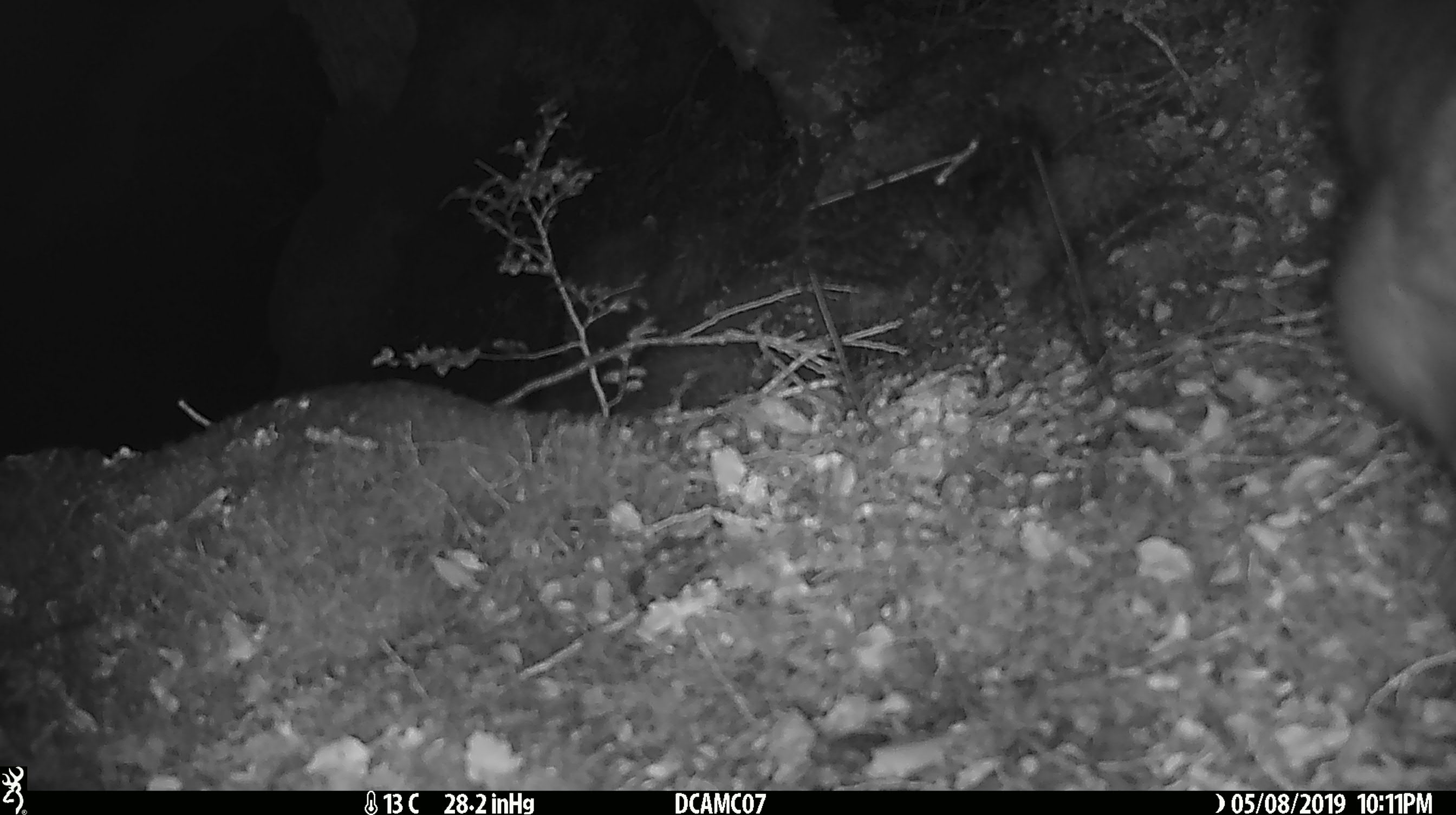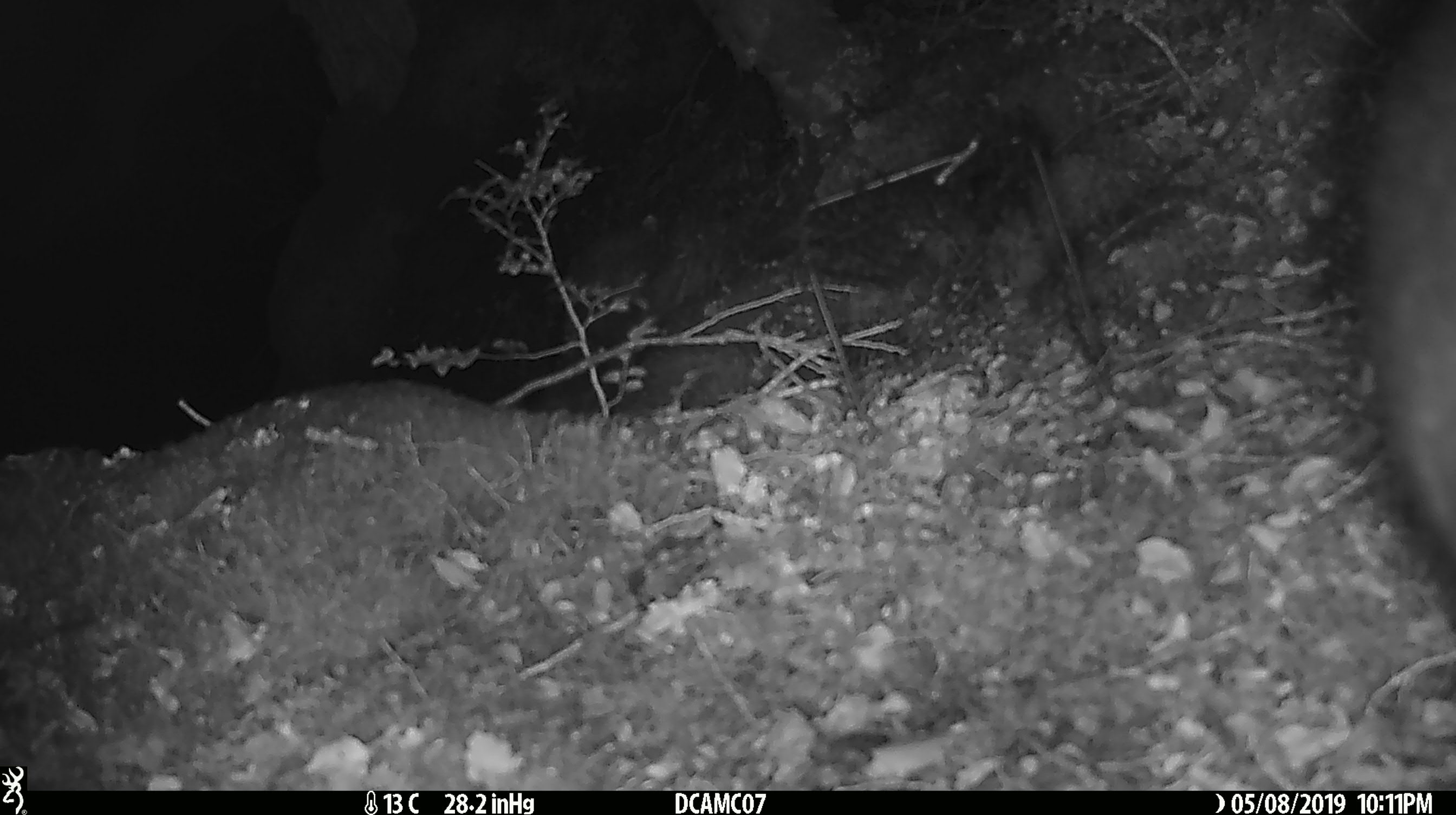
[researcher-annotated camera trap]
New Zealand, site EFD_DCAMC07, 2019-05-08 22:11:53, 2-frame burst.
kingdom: Animalia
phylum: Chordata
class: Mammalia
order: Diprotodontia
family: Phalangeridae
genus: Trichosurus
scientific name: Trichosurus vulpecula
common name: common brushtail possum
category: possum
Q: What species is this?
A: Possum (common brushtail possum) (Trichosurus vulpecula).